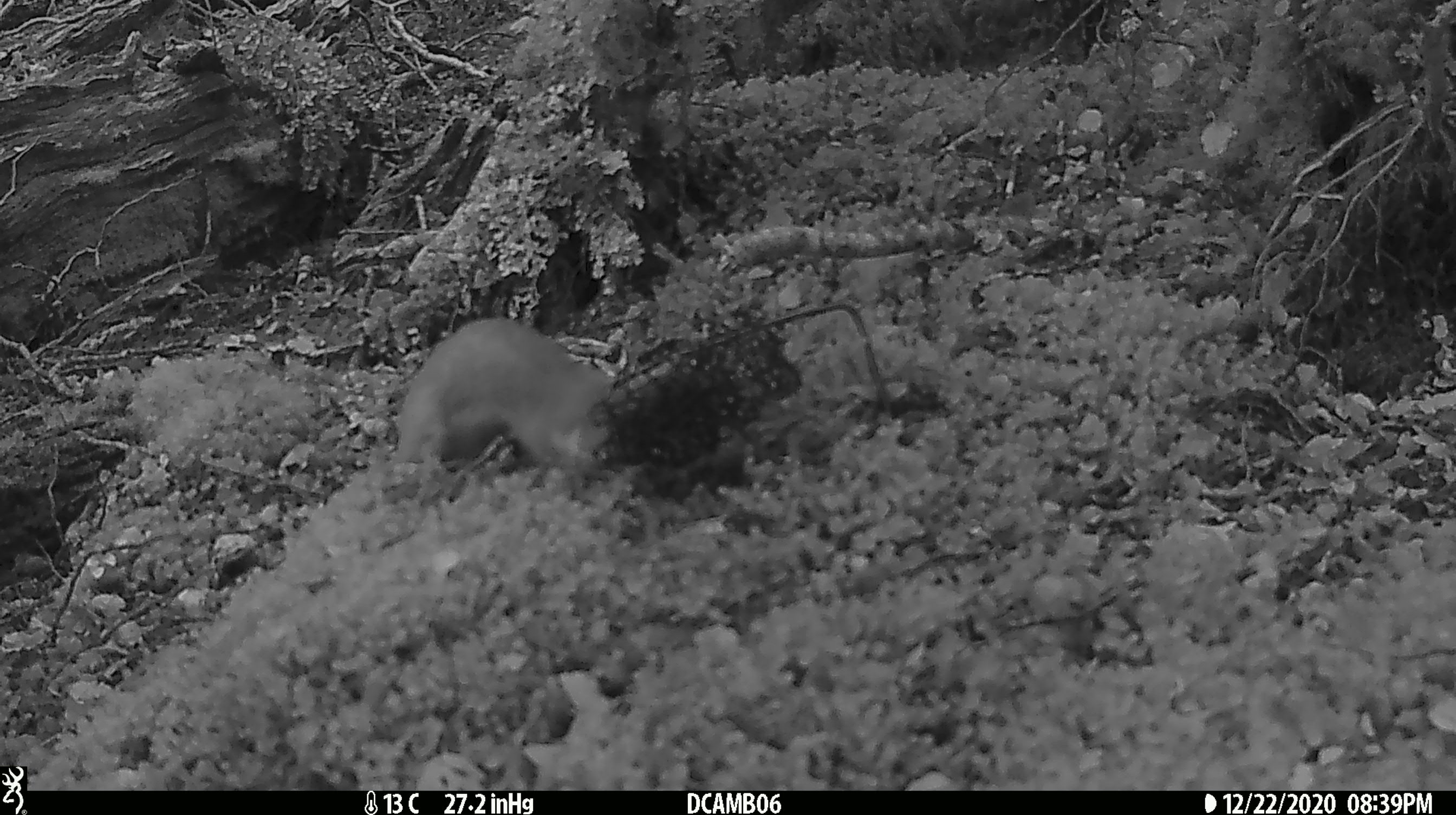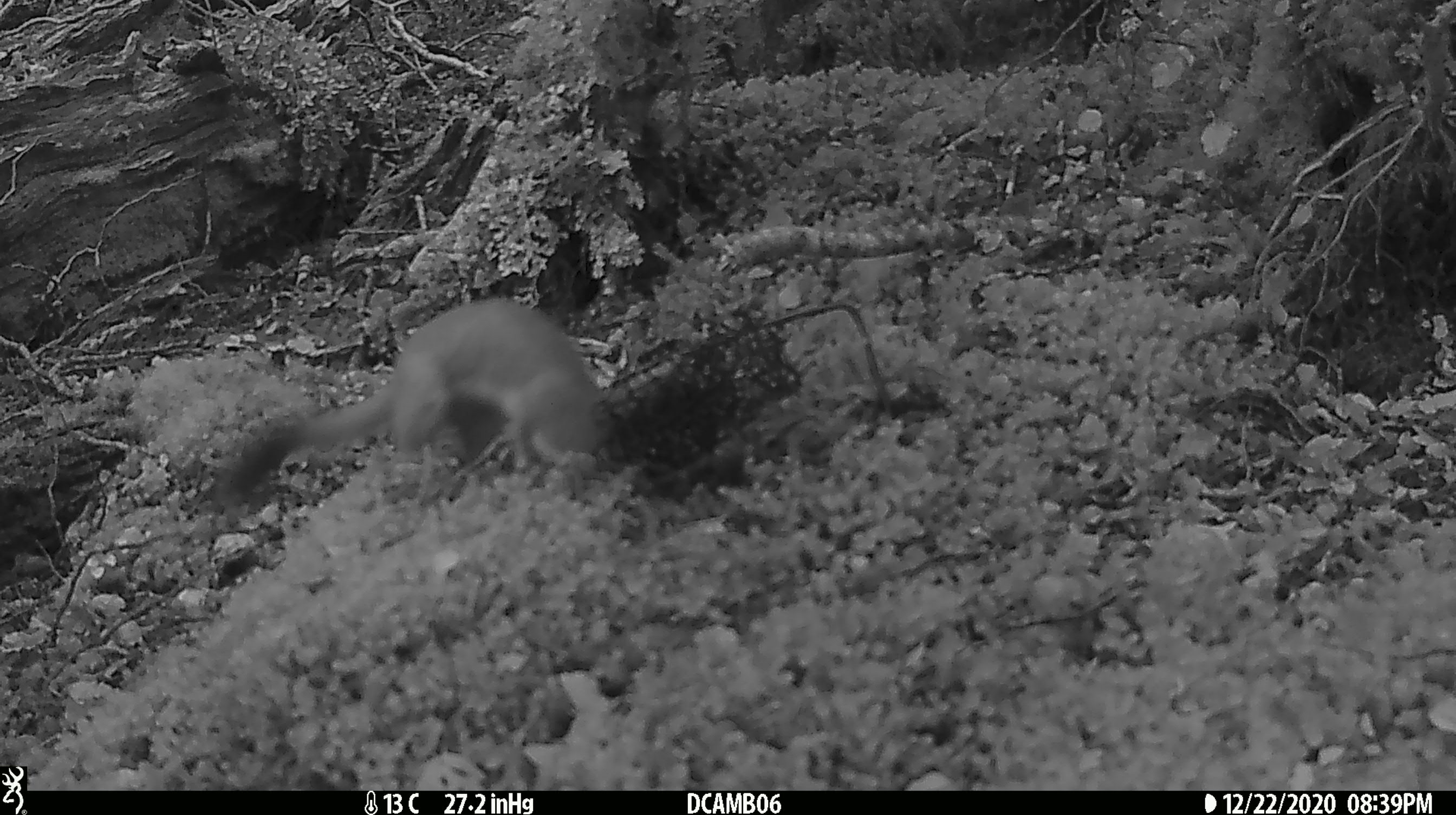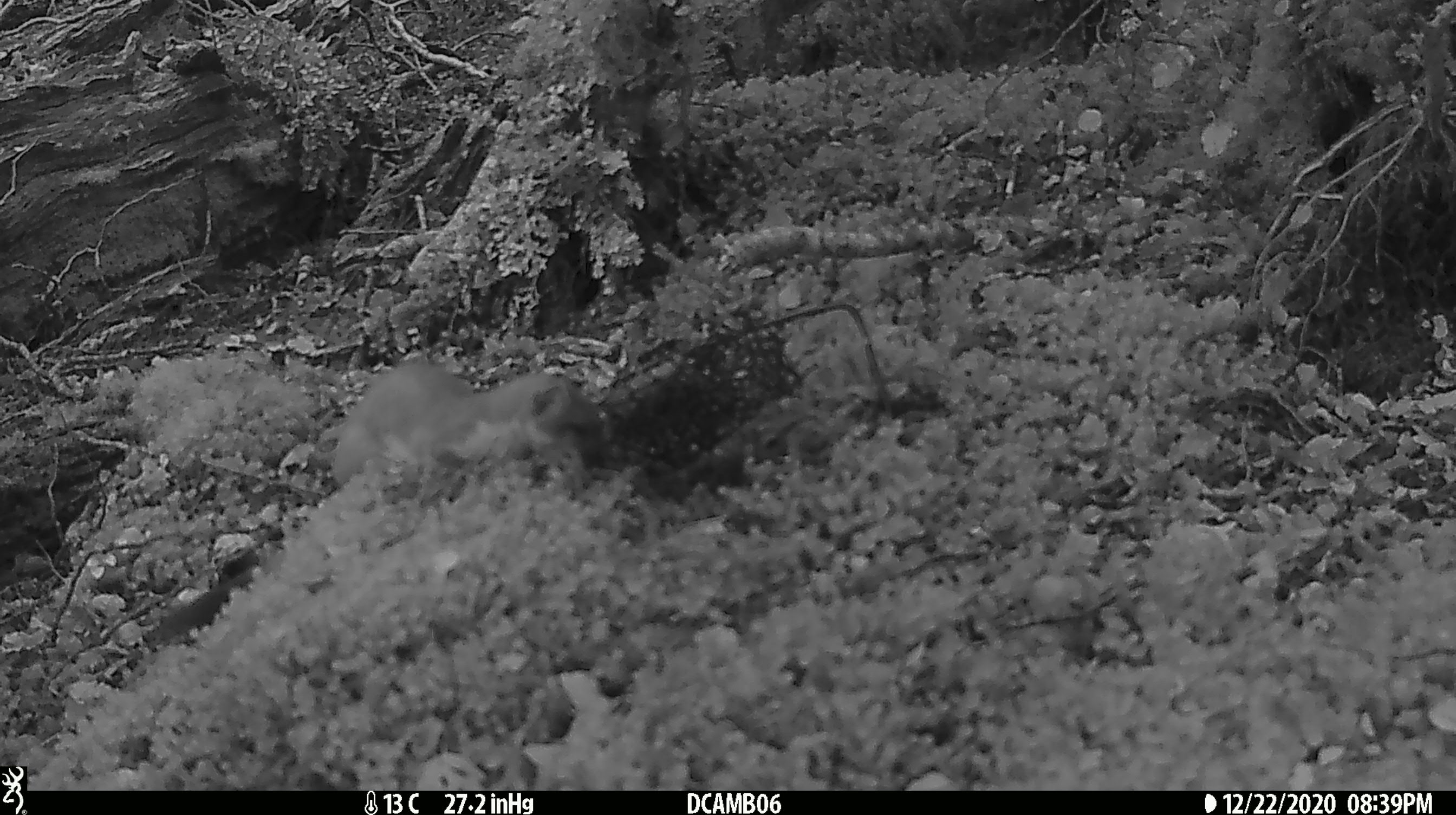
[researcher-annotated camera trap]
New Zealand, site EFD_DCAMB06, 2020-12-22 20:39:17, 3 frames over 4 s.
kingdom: Animalia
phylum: Chordata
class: Mammalia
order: Carnivora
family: Mustelidae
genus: Mustela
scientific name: Mustela erminea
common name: stoat